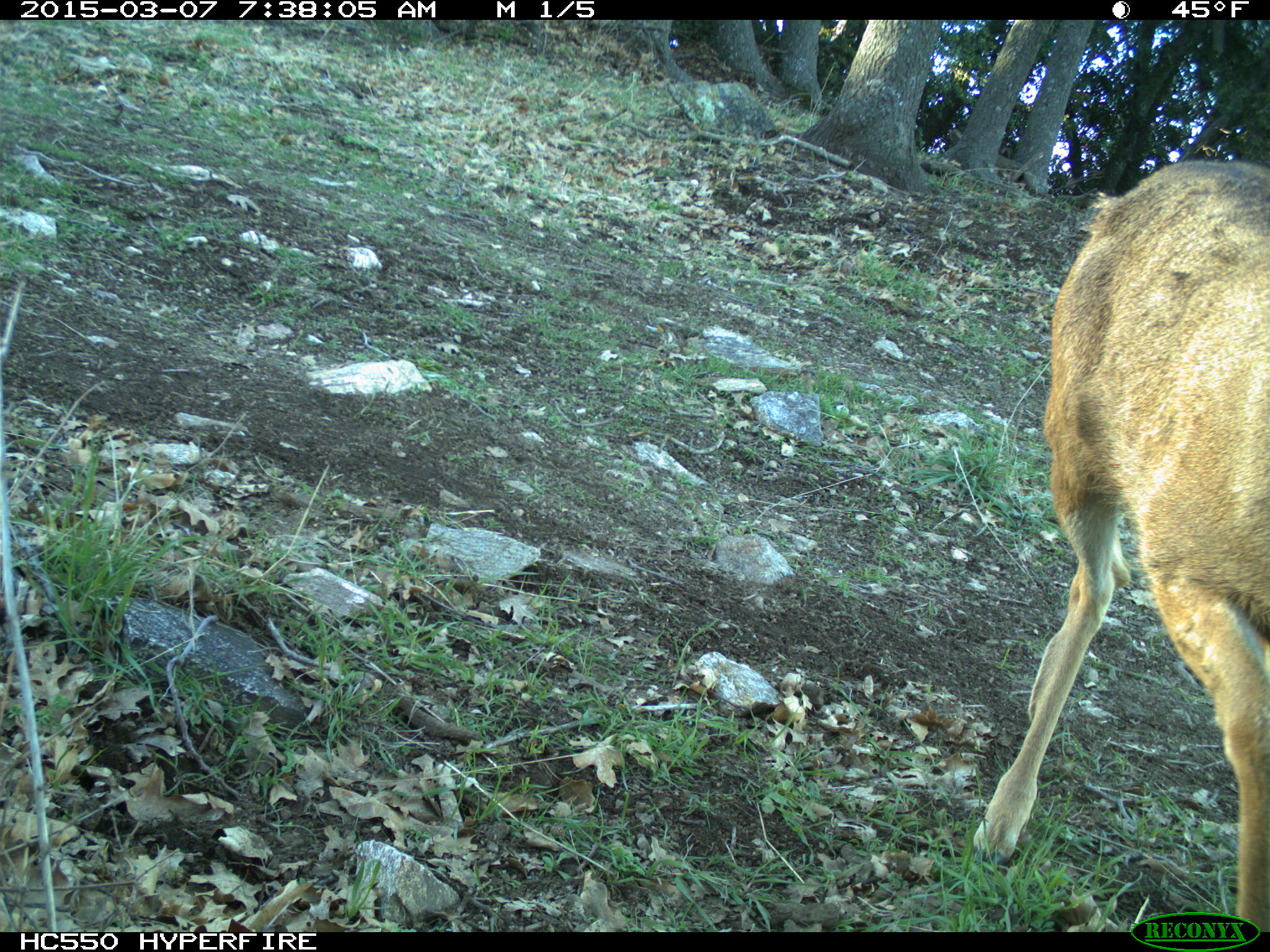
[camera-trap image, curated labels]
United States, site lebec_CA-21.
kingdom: Animalia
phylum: Chordata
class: Mammalia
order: Artiodactyla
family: Cervidae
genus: Odocoileus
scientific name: Odocoileus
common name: deer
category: unidentified deer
Unidentified deer (deer) (Odocoileus).